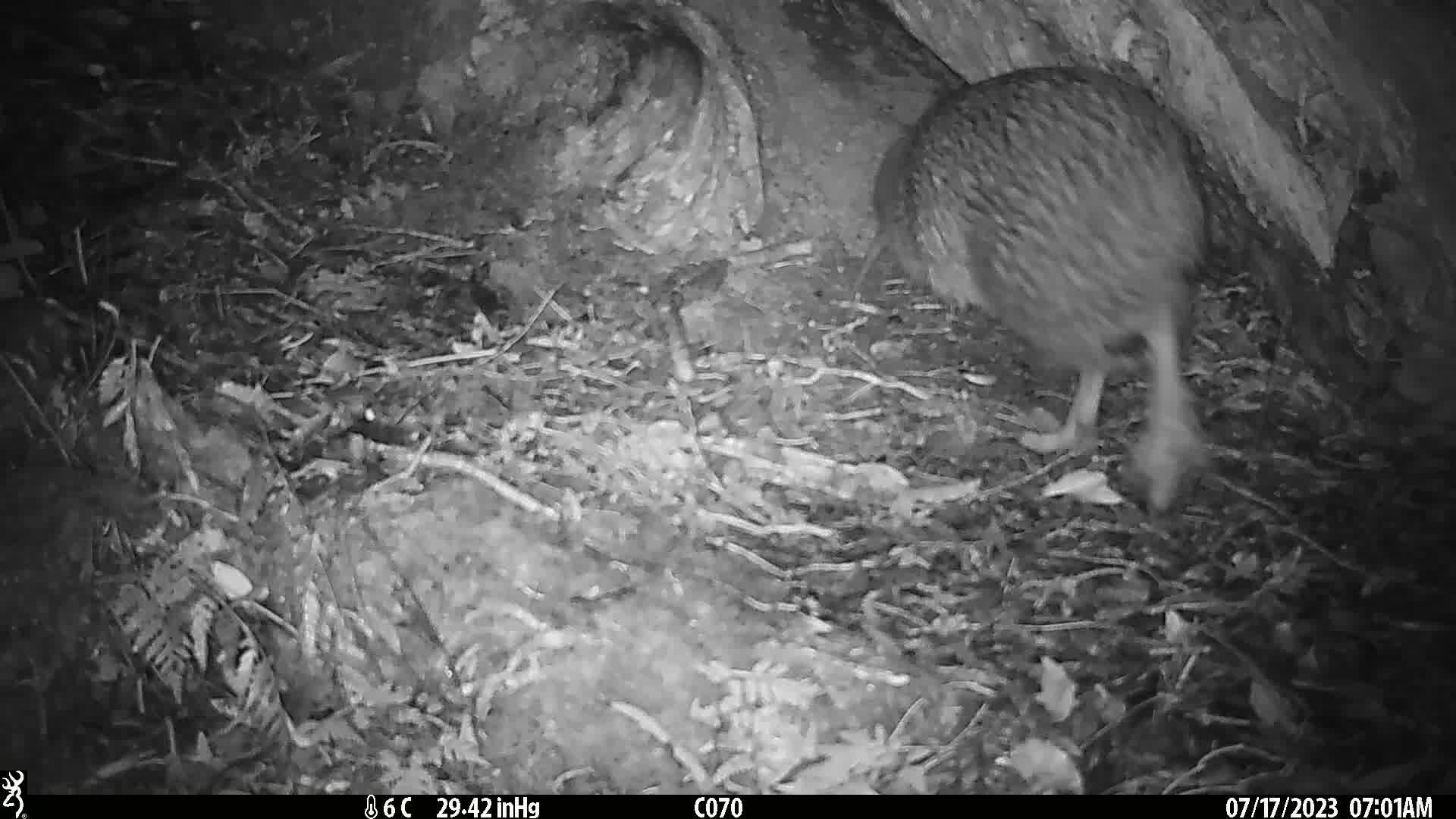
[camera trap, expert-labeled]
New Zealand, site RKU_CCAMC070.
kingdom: Animalia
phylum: Chordata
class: Aves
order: Apterygiformes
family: Apterygidae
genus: Apteryx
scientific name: Apteryx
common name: kiwi